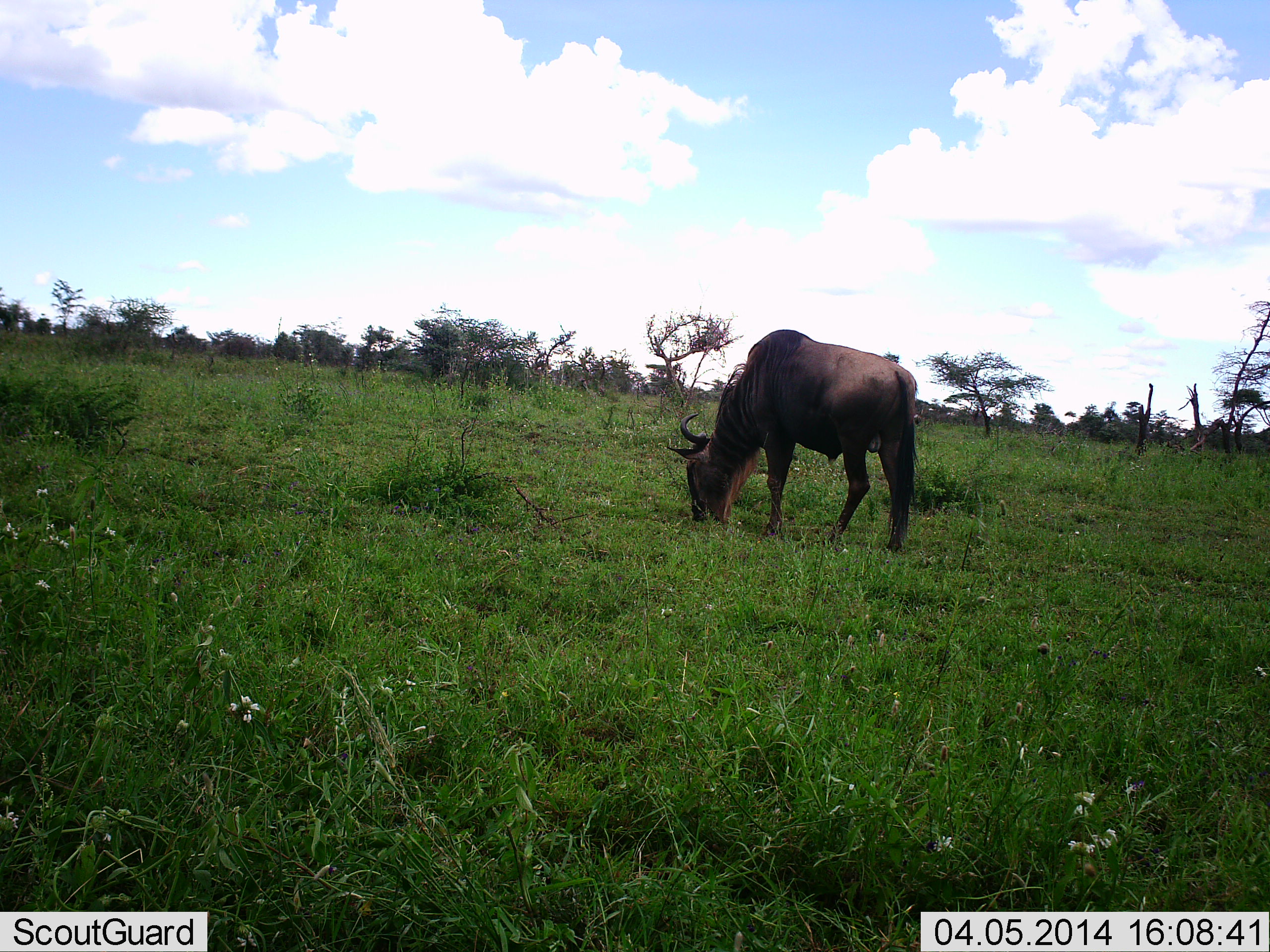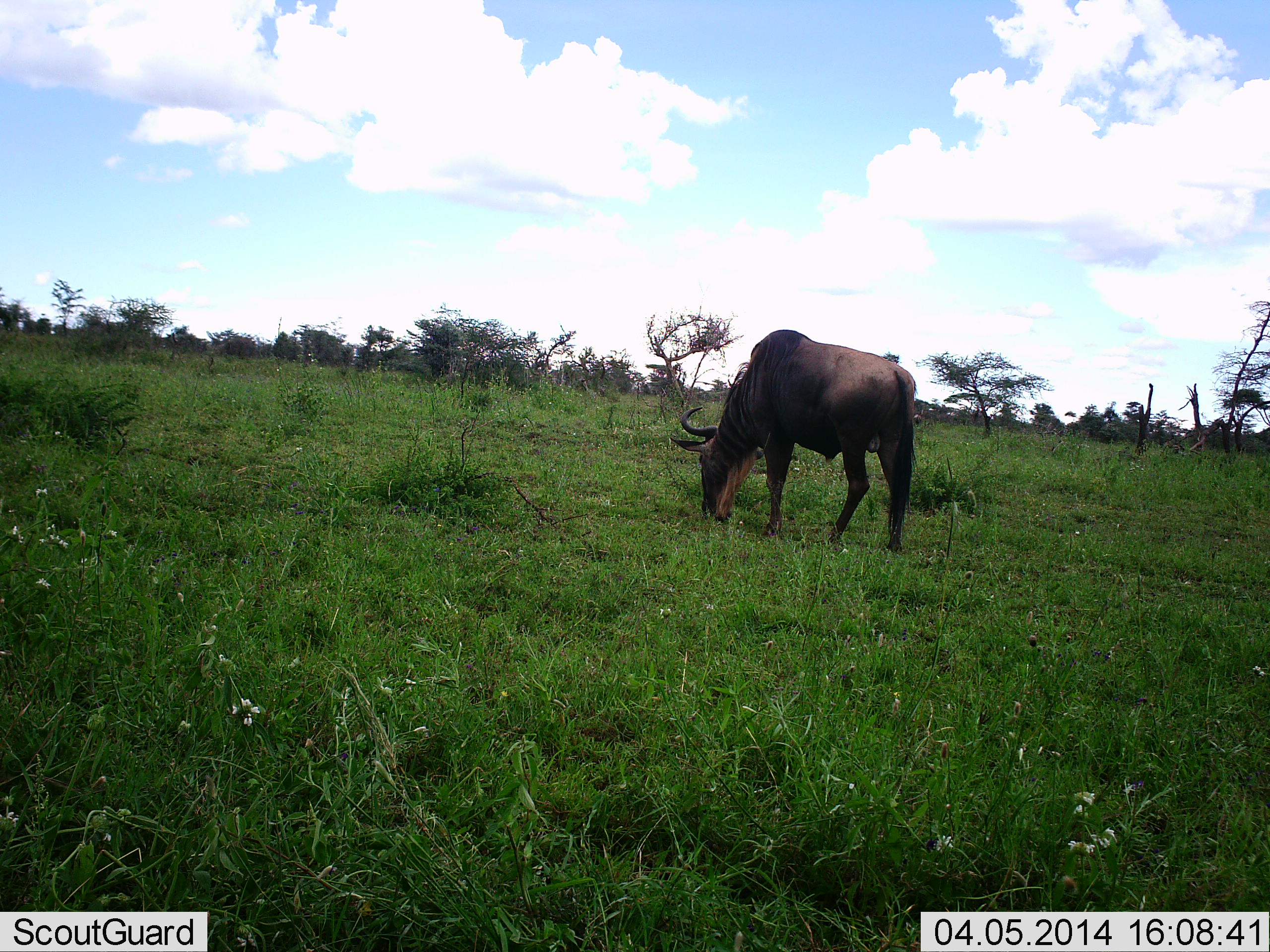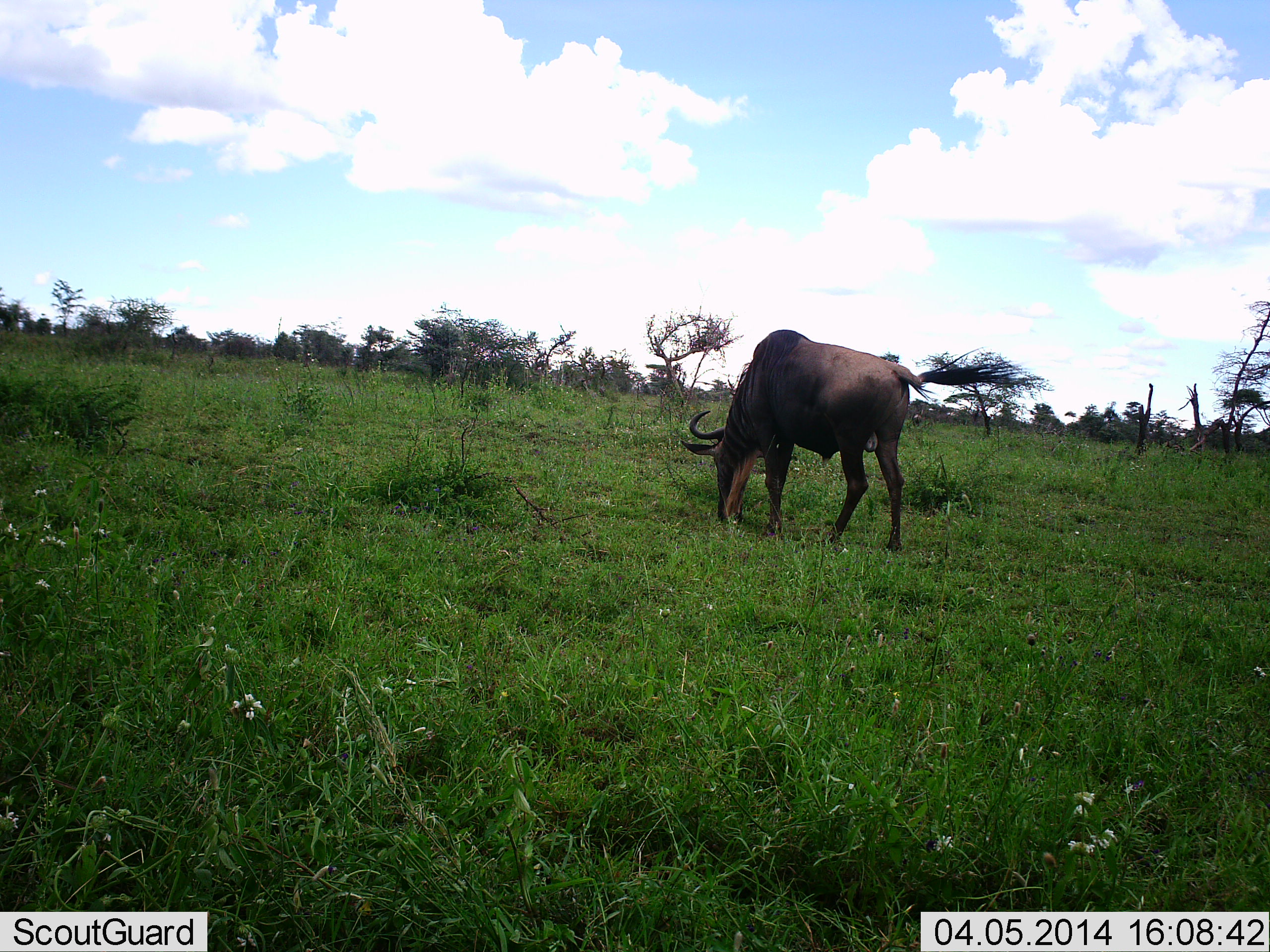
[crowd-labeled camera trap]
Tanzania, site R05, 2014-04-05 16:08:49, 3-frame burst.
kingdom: Animalia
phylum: Chordata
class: Mammalia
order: Artiodactyla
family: Bovidae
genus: Connochaetes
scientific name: Connochaetes taurinus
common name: blue wildebeest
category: wildebeest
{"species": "wildebeest (blue wildebeest) (Connochaetes taurinus)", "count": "1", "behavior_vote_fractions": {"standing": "20%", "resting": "0%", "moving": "0%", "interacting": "0%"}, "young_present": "0%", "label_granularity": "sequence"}